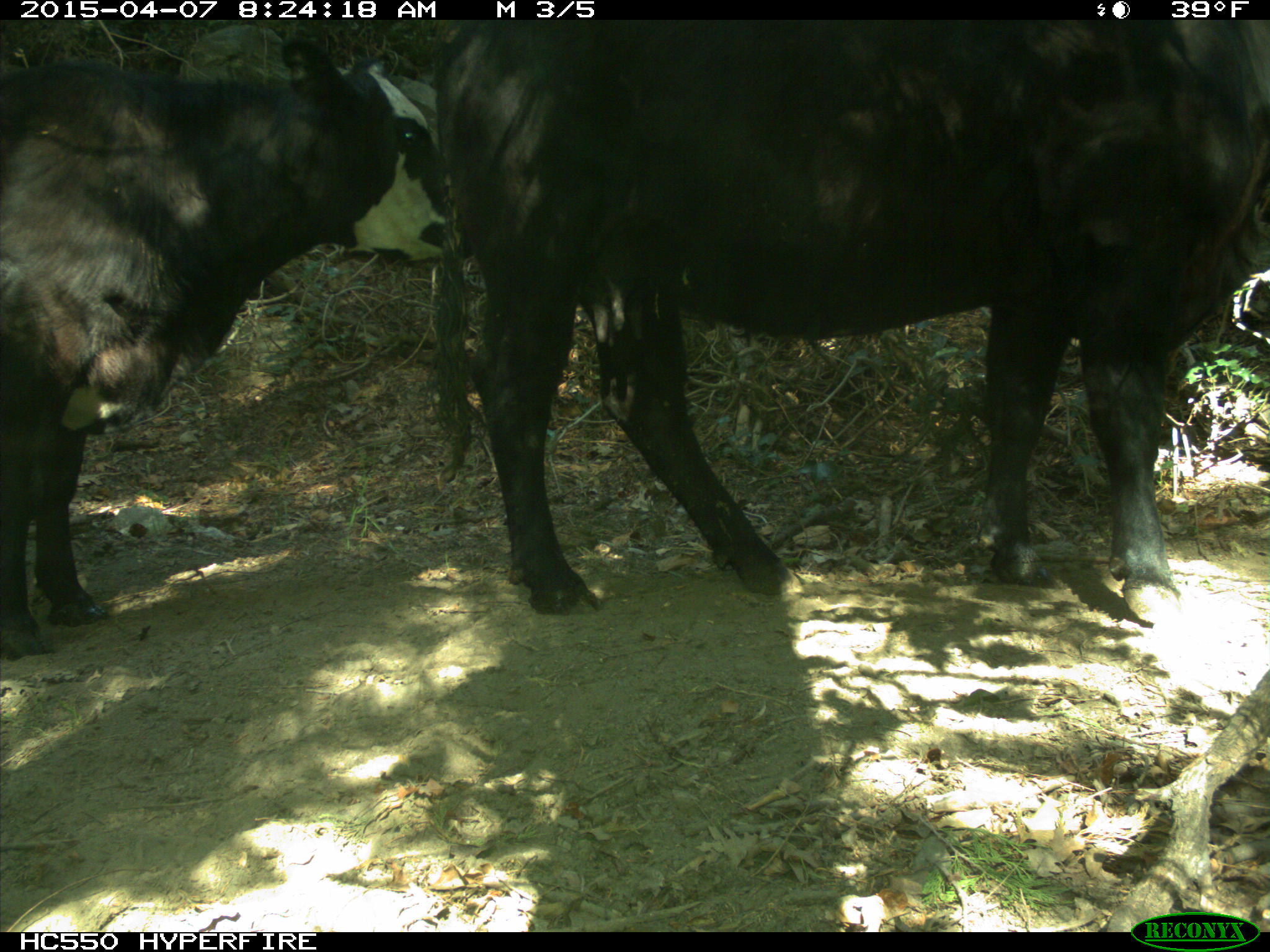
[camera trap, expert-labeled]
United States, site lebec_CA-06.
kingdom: Animalia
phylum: Chordata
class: Mammalia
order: Artiodactyla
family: Bovidae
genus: Bos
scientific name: Bos taurus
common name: domestic cow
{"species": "Bos taurus (domestic cow)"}